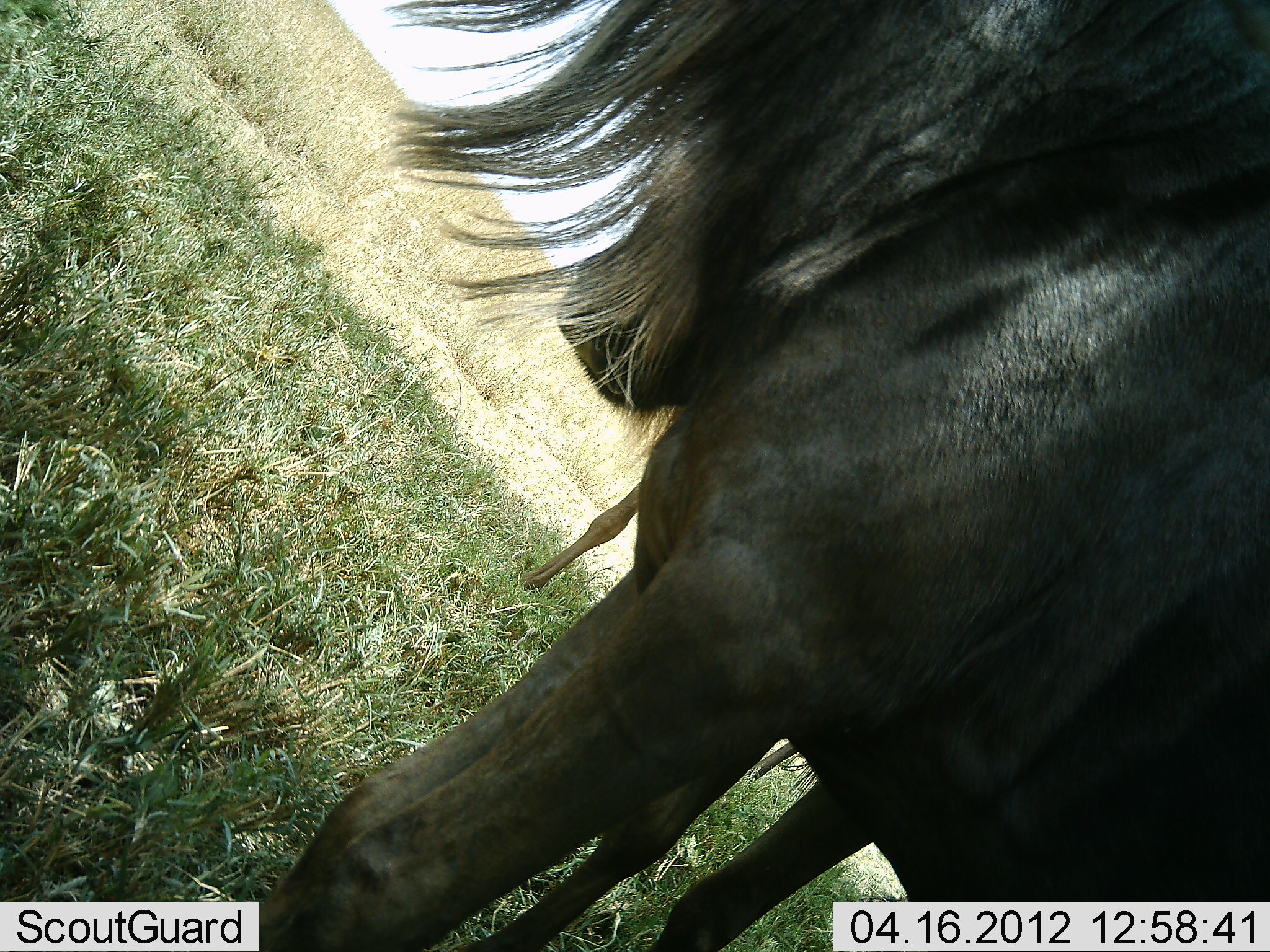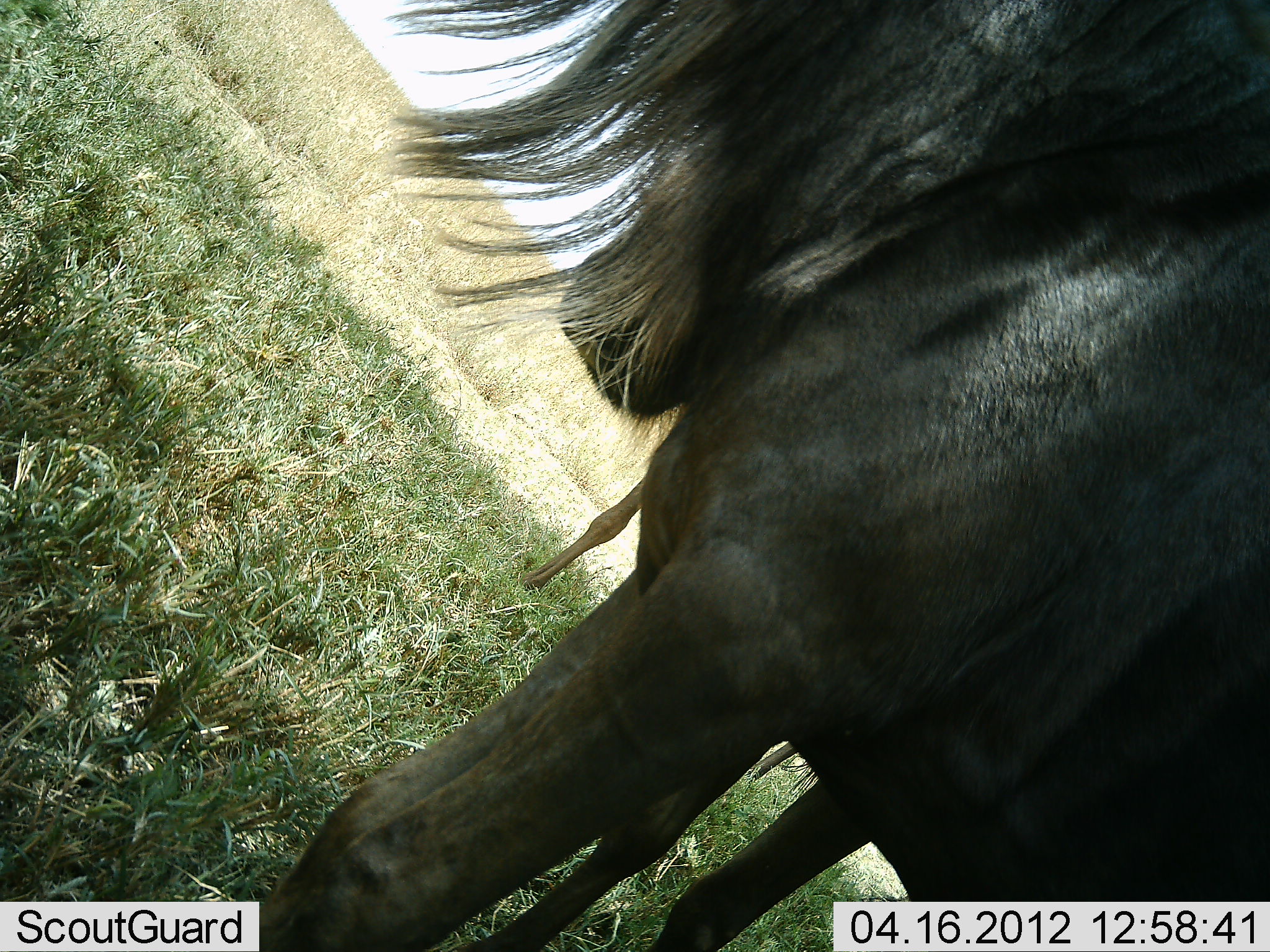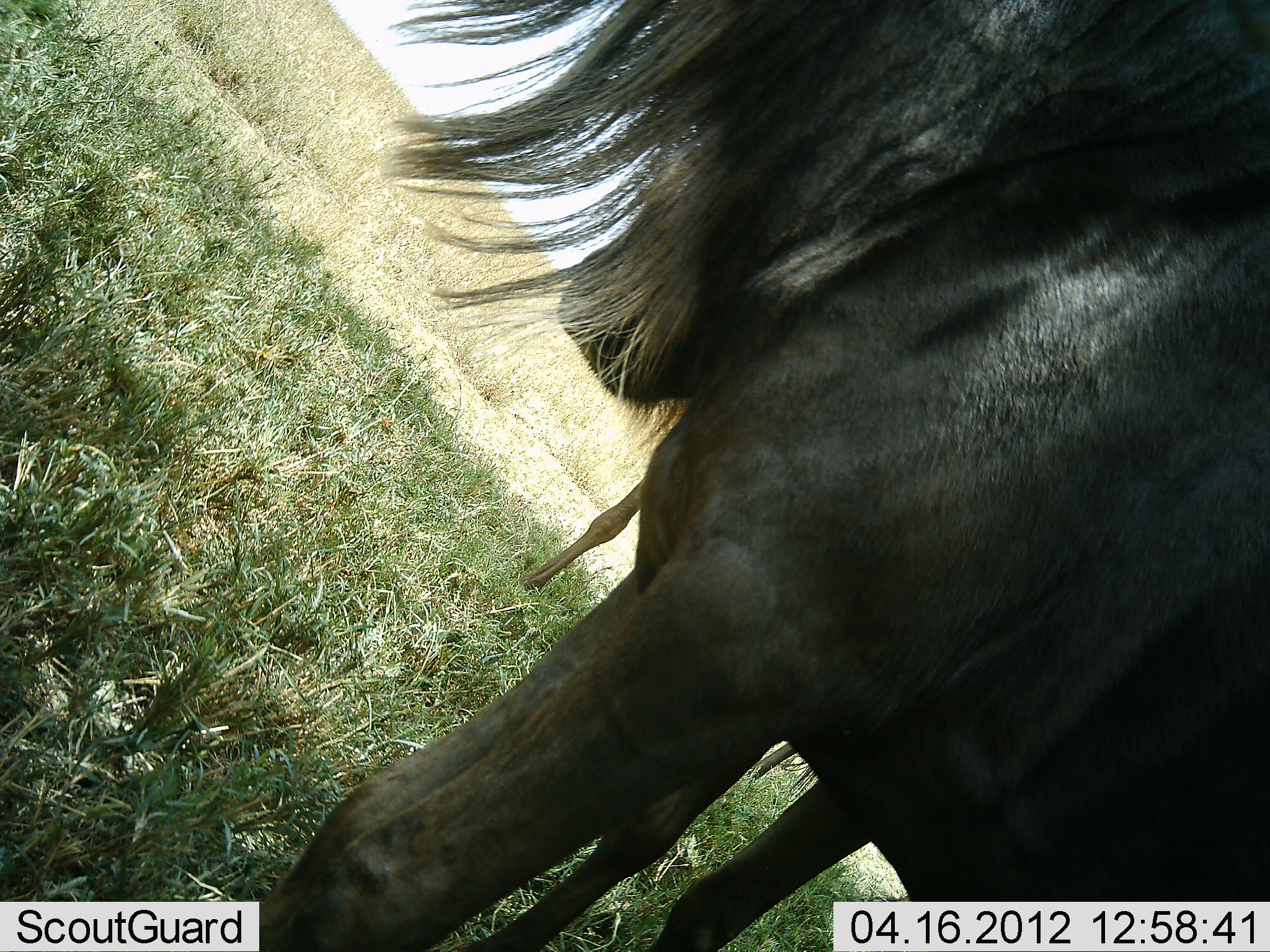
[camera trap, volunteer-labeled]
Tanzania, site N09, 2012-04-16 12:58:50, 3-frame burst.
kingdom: Animalia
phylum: Chordata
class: Mammalia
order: Artiodactyla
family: Bovidae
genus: Connochaetes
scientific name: Connochaetes taurinus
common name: blue wildebeest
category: wildebeest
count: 2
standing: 83%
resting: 17%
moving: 0%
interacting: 0%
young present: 22%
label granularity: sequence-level